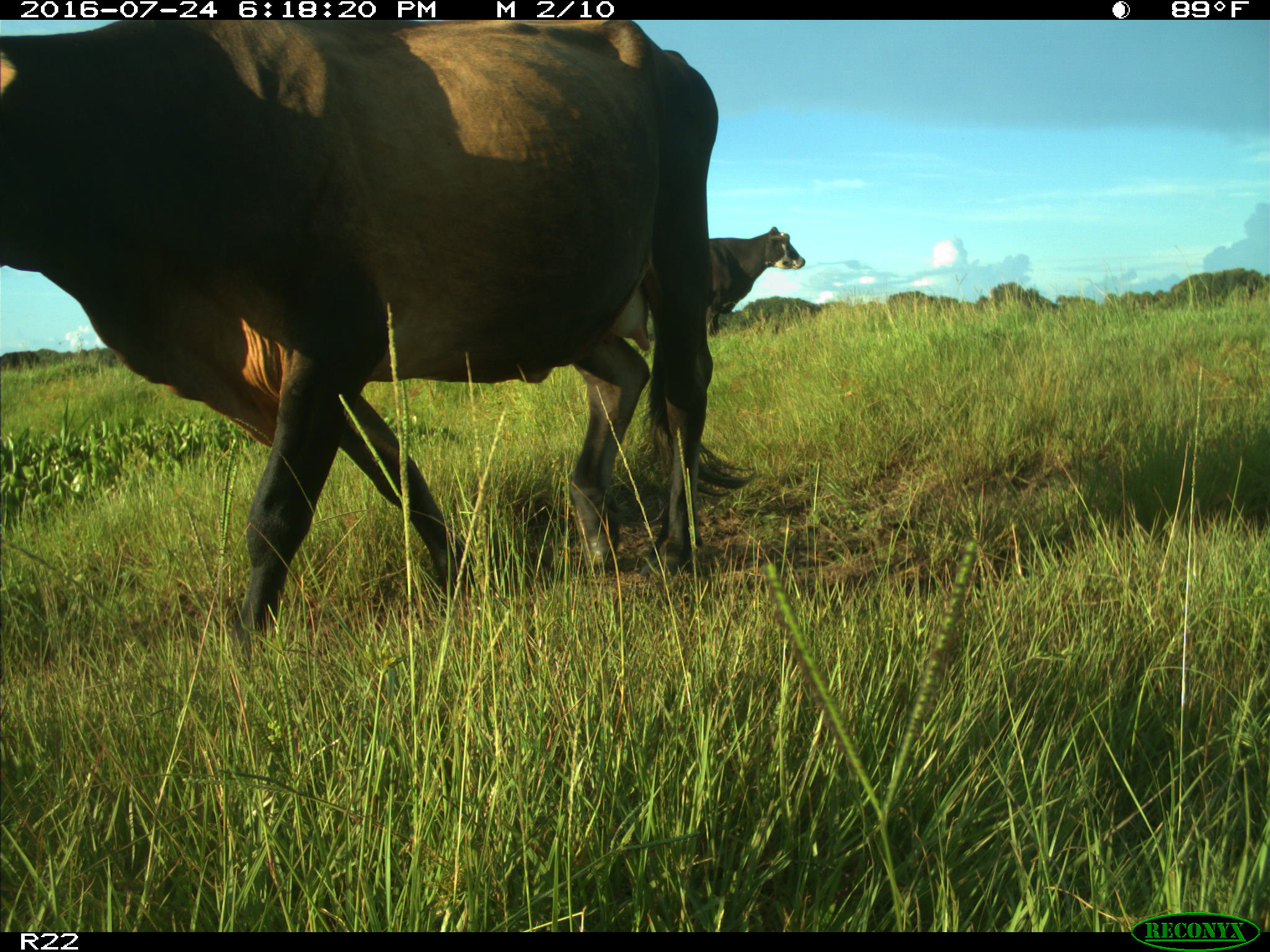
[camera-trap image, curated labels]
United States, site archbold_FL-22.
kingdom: Animalia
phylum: Chordata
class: Mammalia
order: Artiodactyla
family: Bovidae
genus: Bos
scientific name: Bos taurus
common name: domestic cow